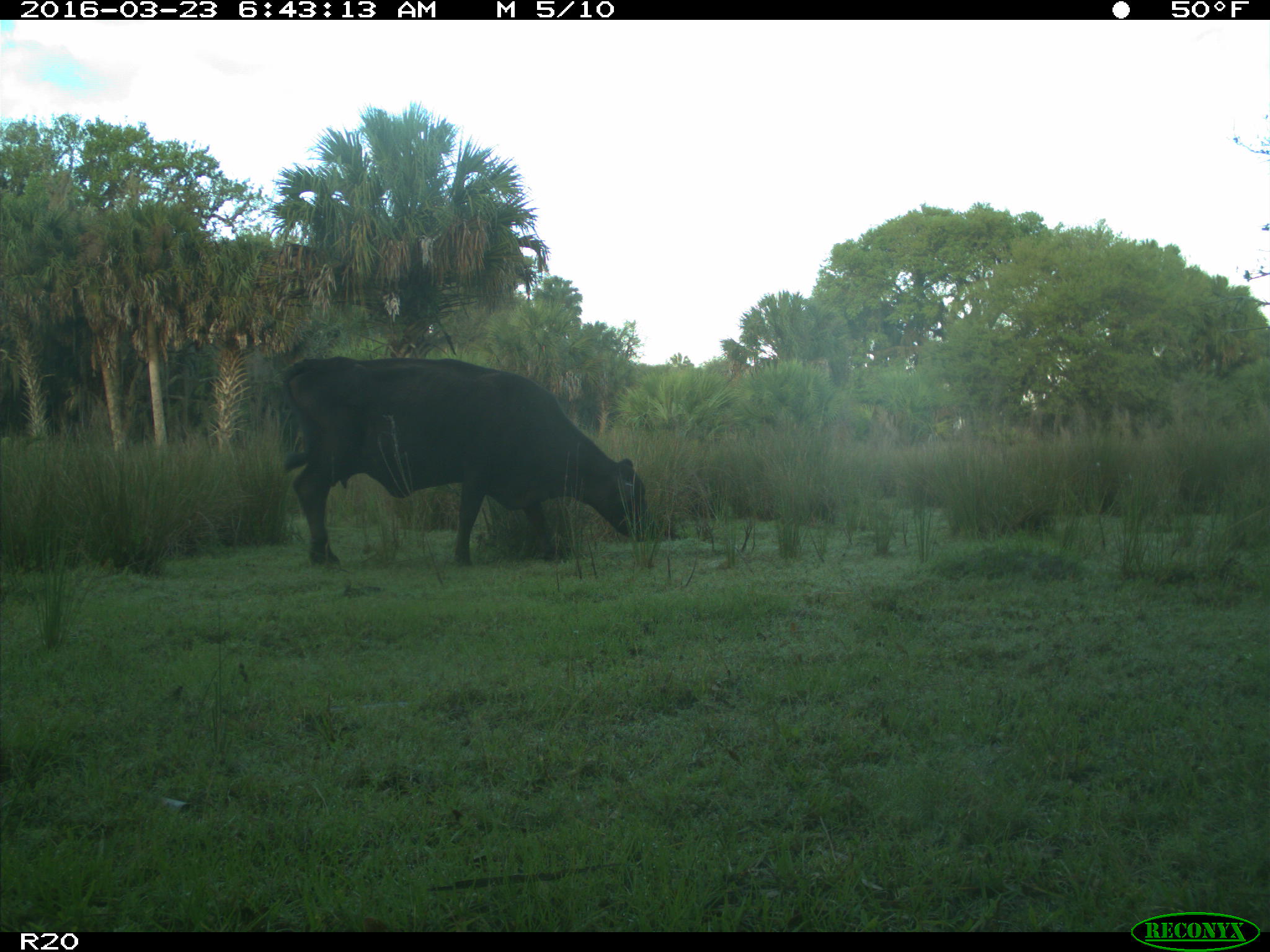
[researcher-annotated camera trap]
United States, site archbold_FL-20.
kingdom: Animalia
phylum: Chordata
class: Mammalia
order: Artiodactyla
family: Bovidae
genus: Bos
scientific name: Bos taurus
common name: domestic cow